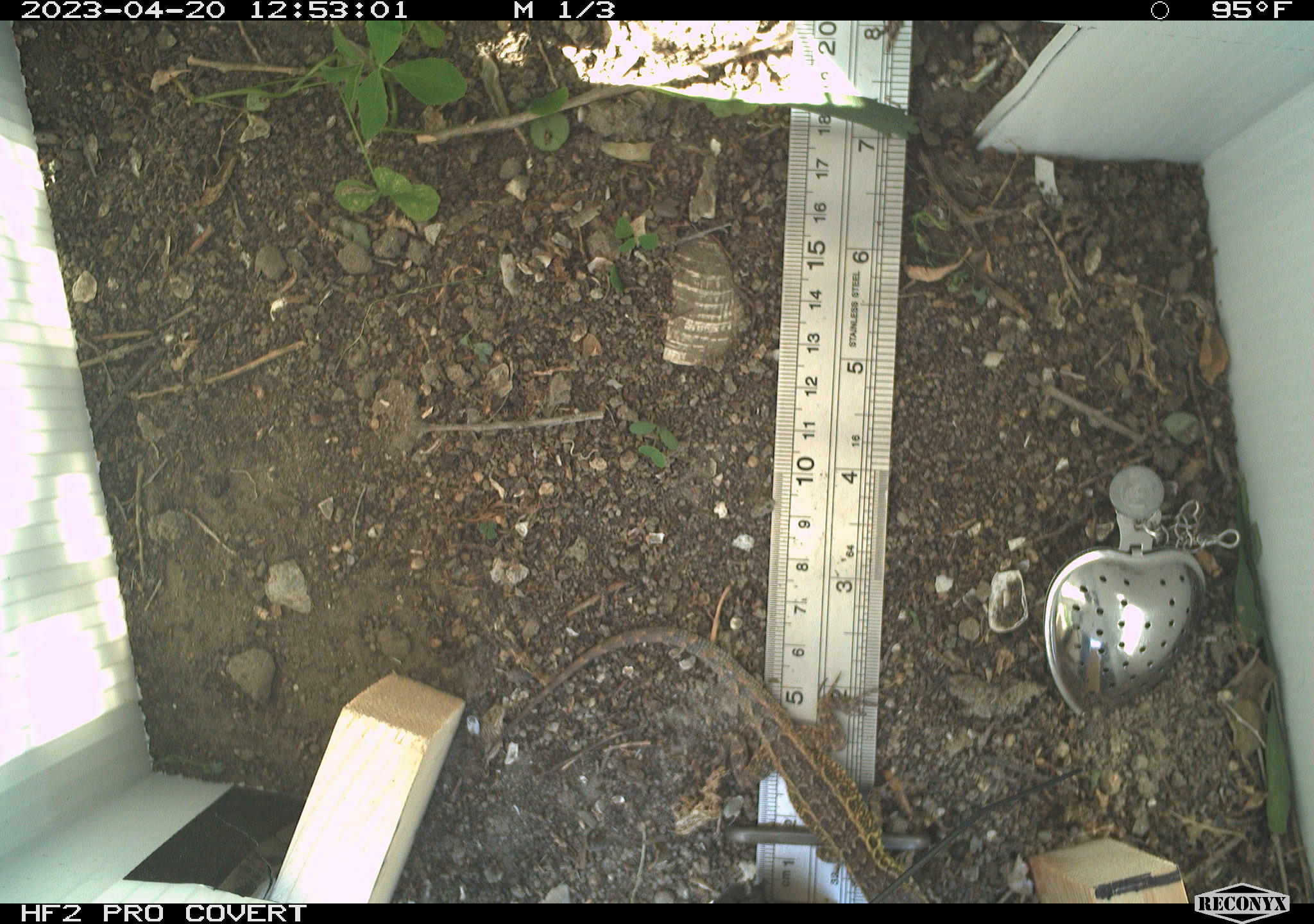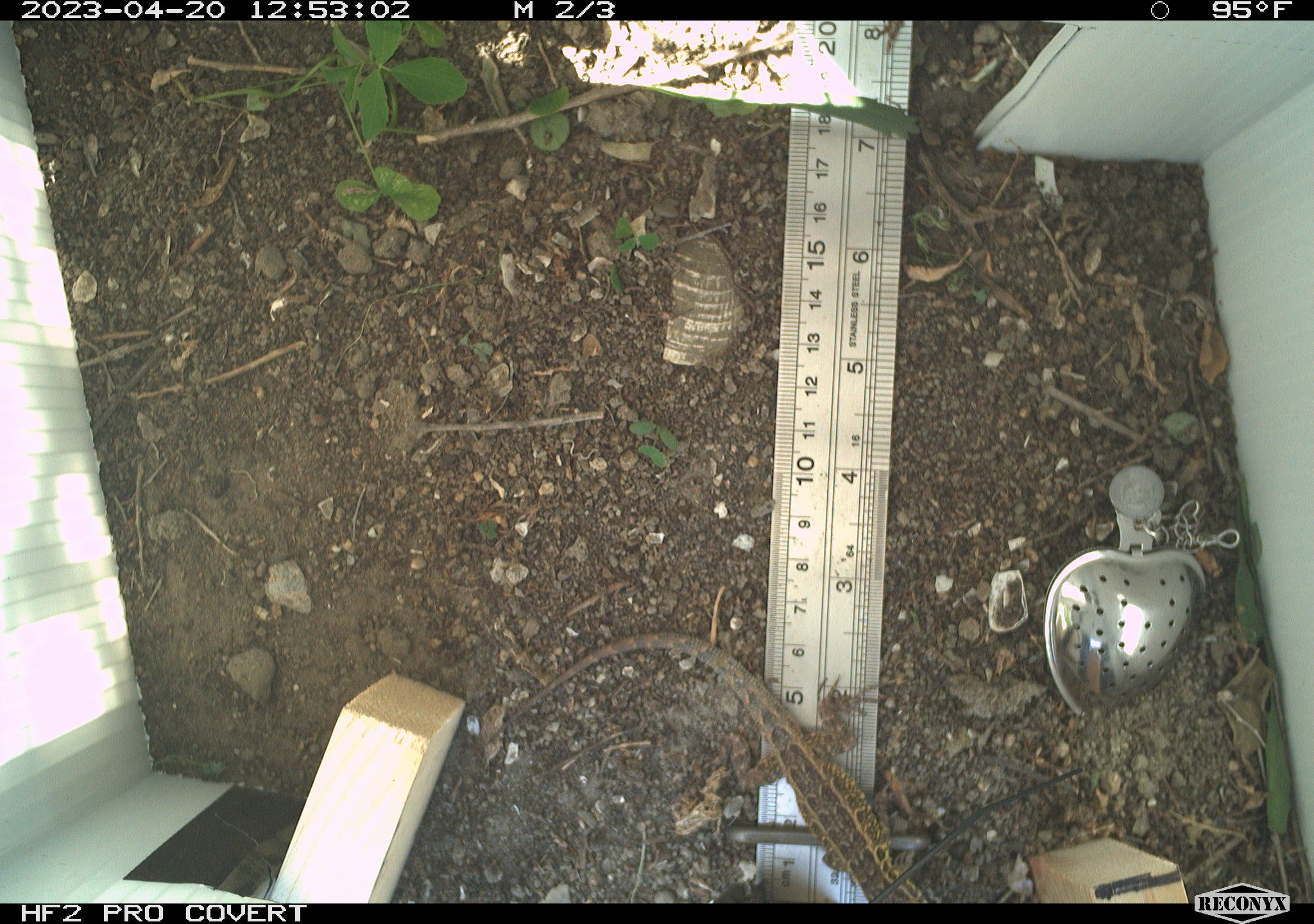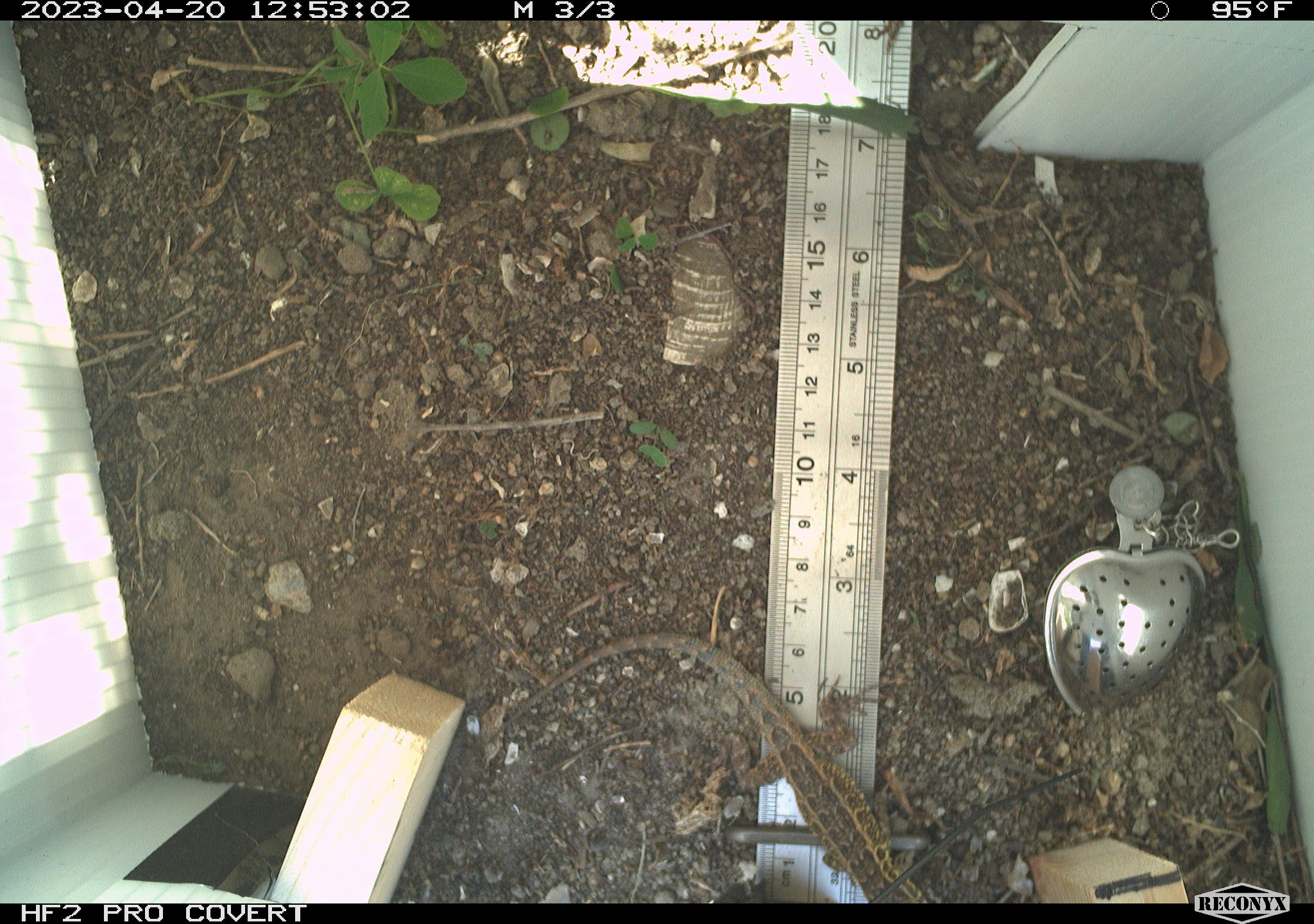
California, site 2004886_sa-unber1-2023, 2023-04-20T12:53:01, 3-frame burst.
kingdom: Animalia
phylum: Chordata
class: Reptilia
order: Squamata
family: Phrynosomatidae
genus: Sceloporus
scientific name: Sceloporus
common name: spiny lizards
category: sceloporus species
Sceloporus species (spiny lizards) (Sceloporus).